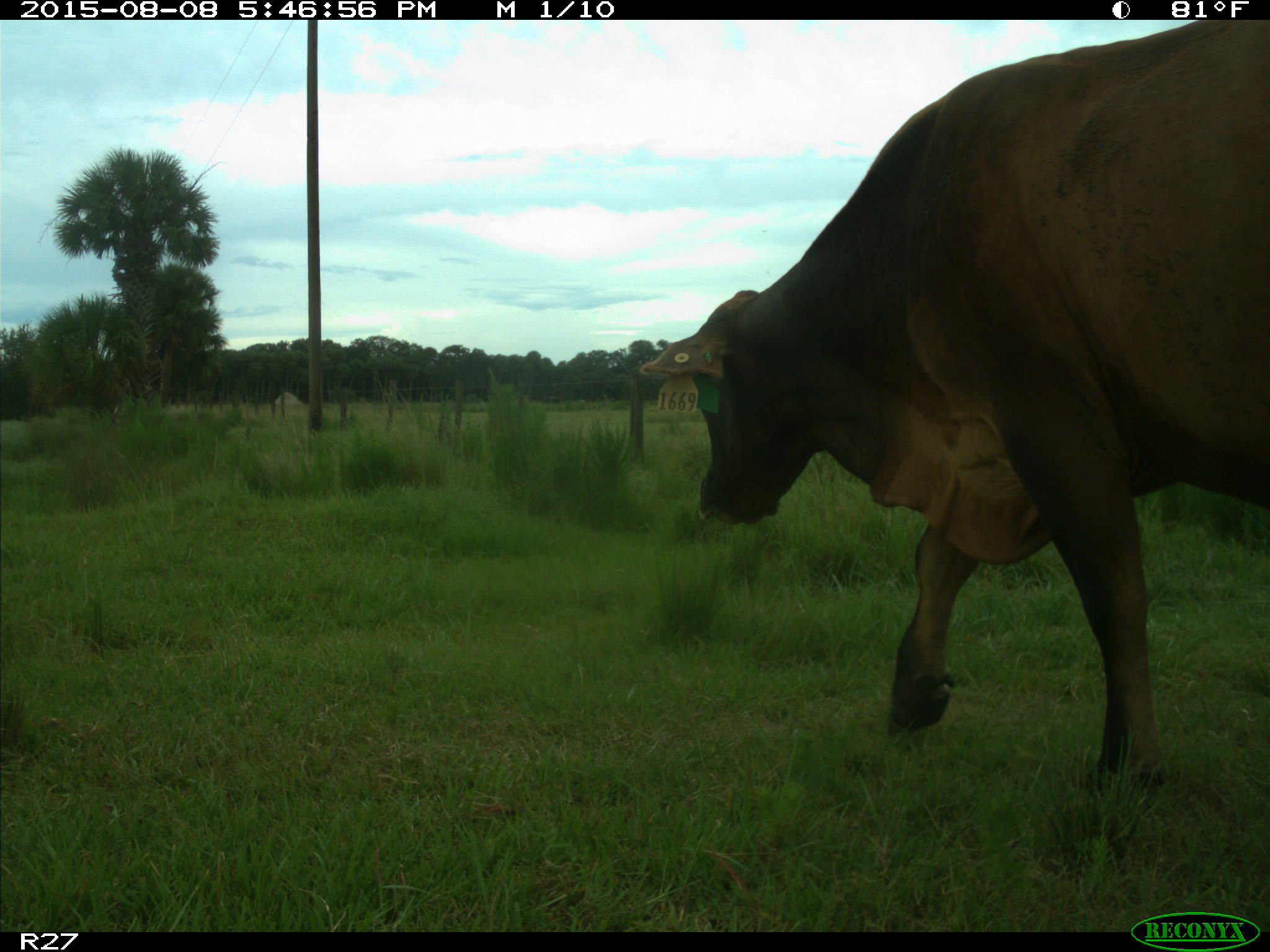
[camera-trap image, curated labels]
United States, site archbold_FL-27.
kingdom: Animalia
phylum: Chordata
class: Mammalia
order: Artiodactyla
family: Bovidae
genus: Bos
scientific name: Bos taurus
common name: domestic cow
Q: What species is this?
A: Bos taurus (domestic cow).